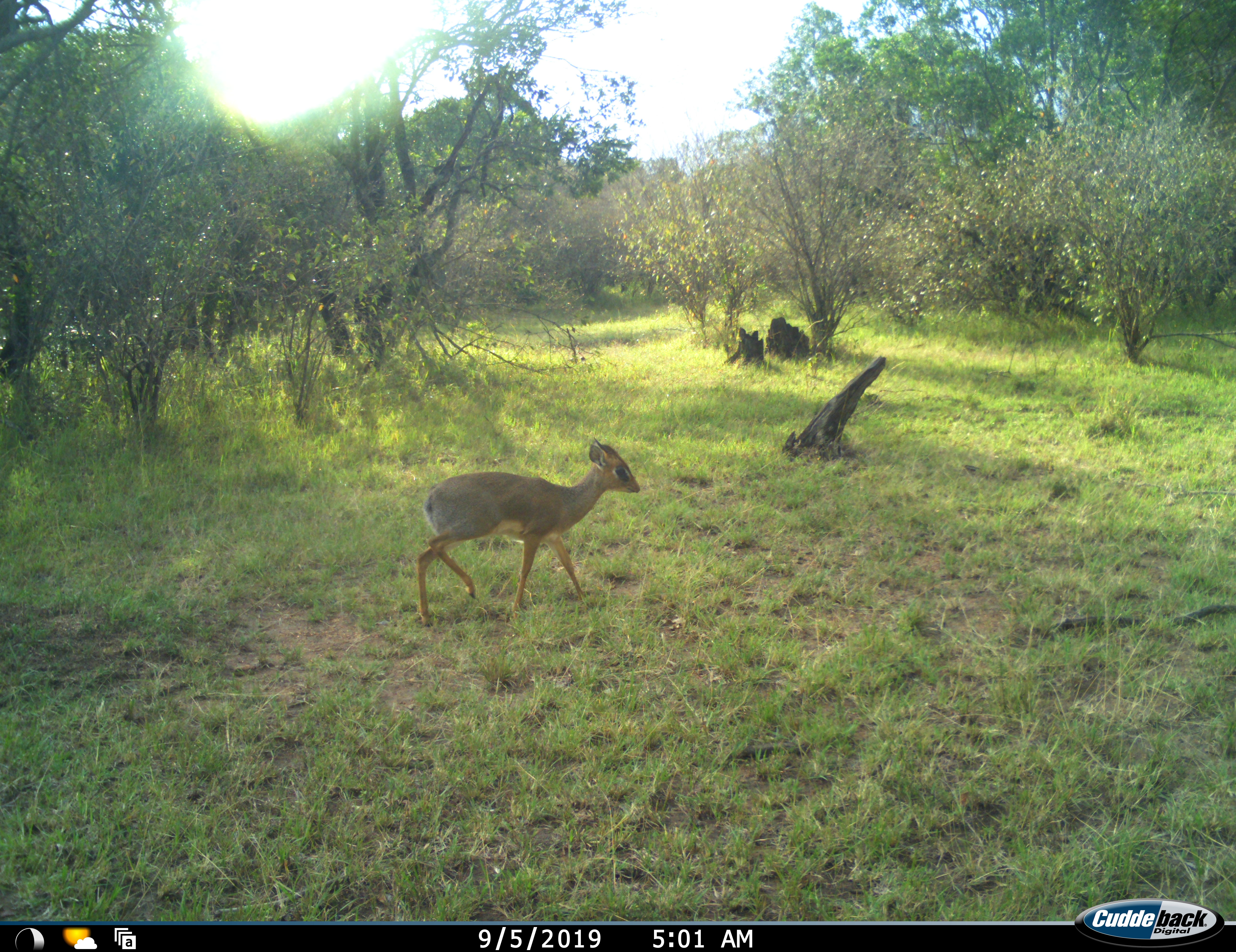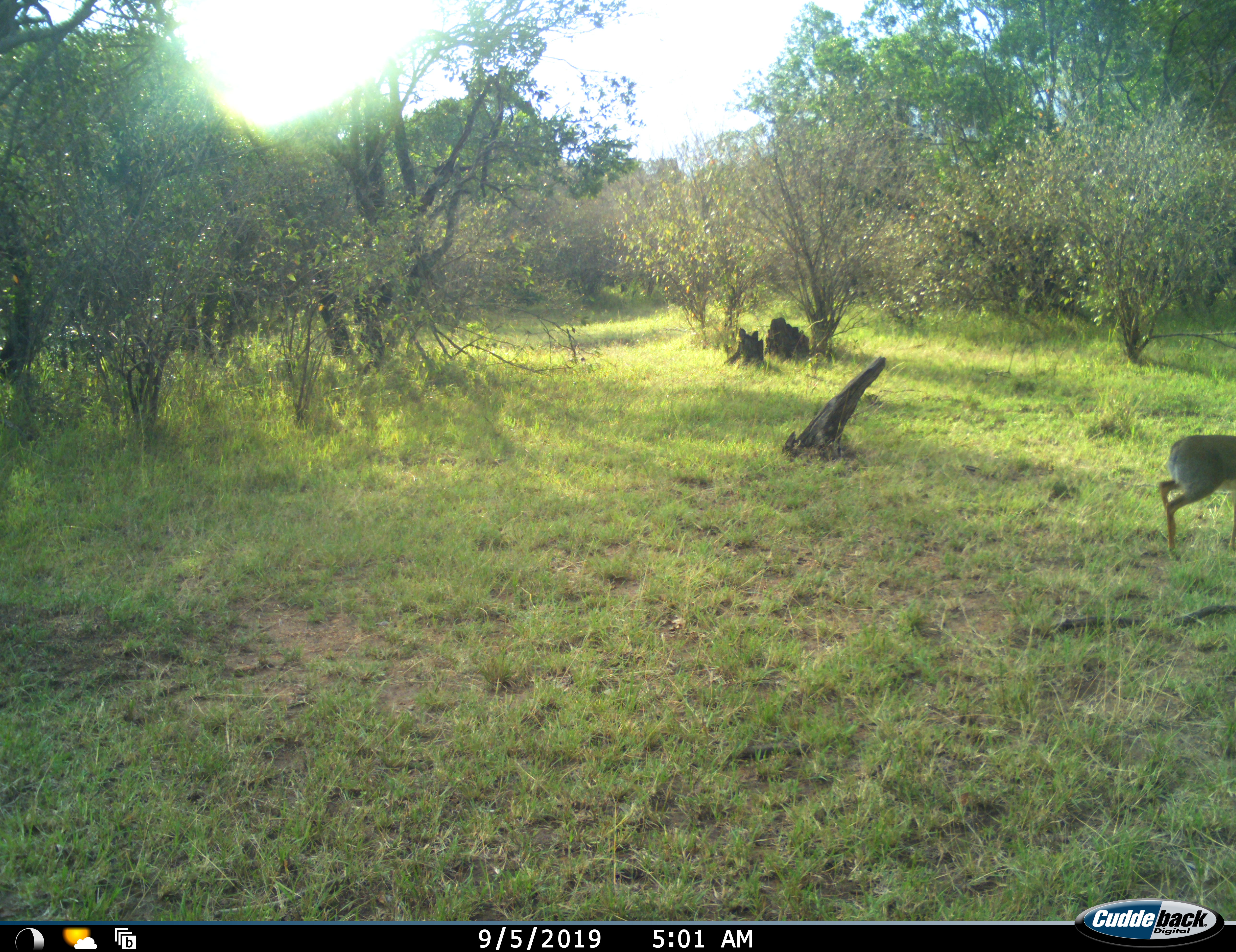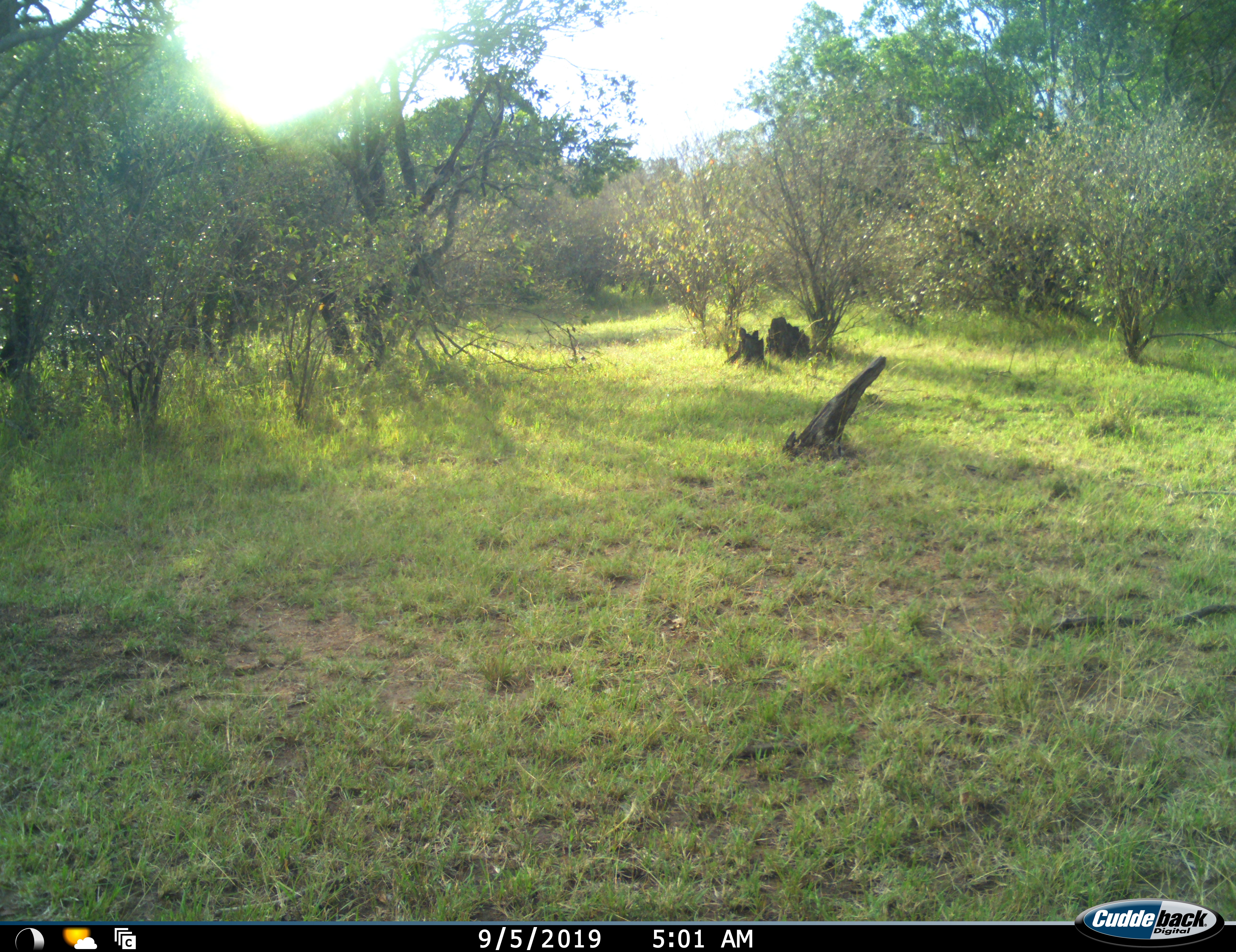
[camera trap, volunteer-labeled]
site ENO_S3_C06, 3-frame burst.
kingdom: Animalia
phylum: Chordata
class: Mammalia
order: Artiodactyla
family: Bovidae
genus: Madoqua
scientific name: Madoqua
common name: dik-dik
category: dikdik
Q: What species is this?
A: Dikdik (dik-dik) (Madoqua).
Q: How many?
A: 1.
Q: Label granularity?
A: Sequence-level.